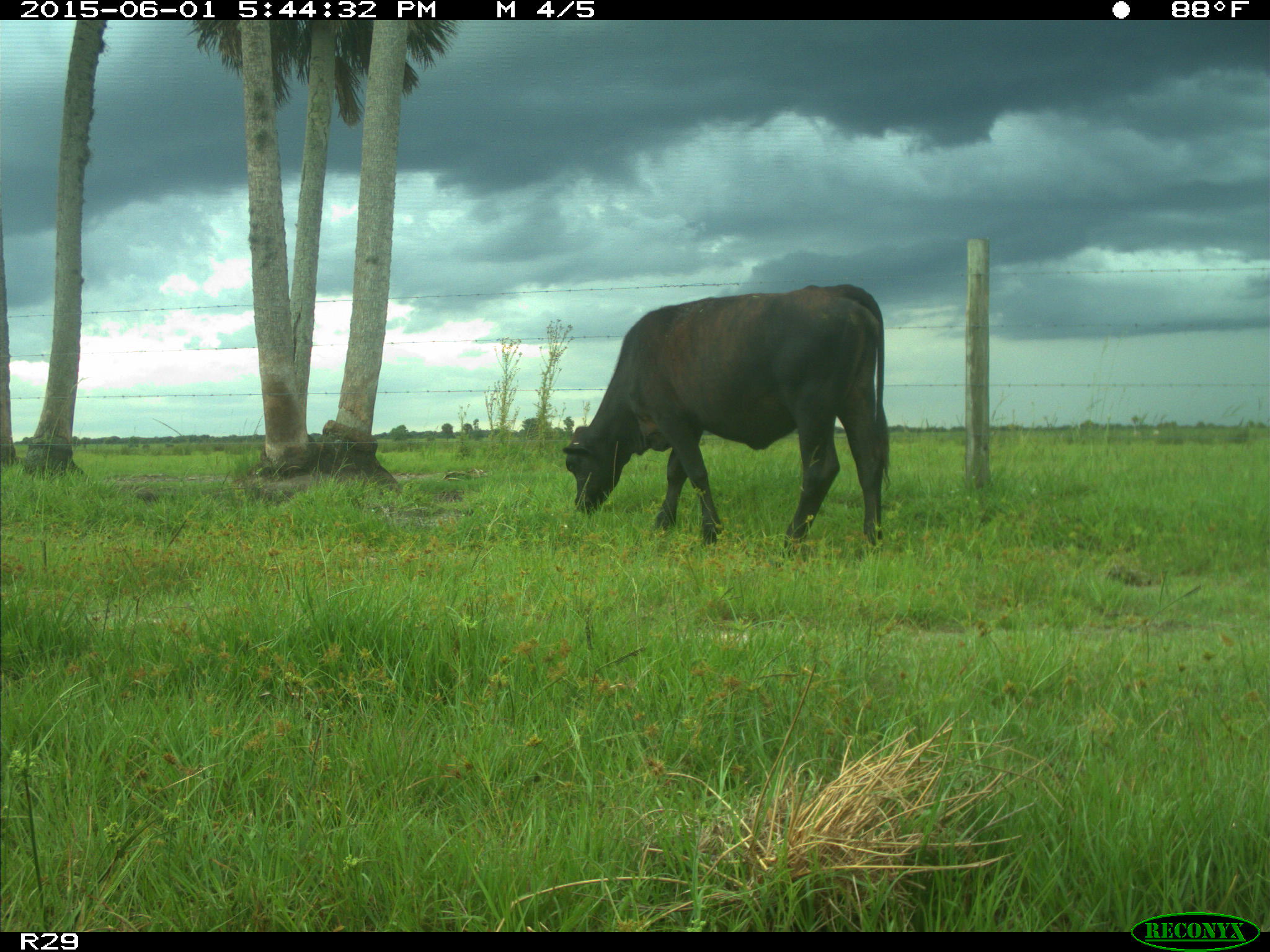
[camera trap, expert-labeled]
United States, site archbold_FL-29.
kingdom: Animalia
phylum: Chordata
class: Mammalia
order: Artiodactyla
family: Bovidae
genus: Bos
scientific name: Bos taurus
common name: domestic cow